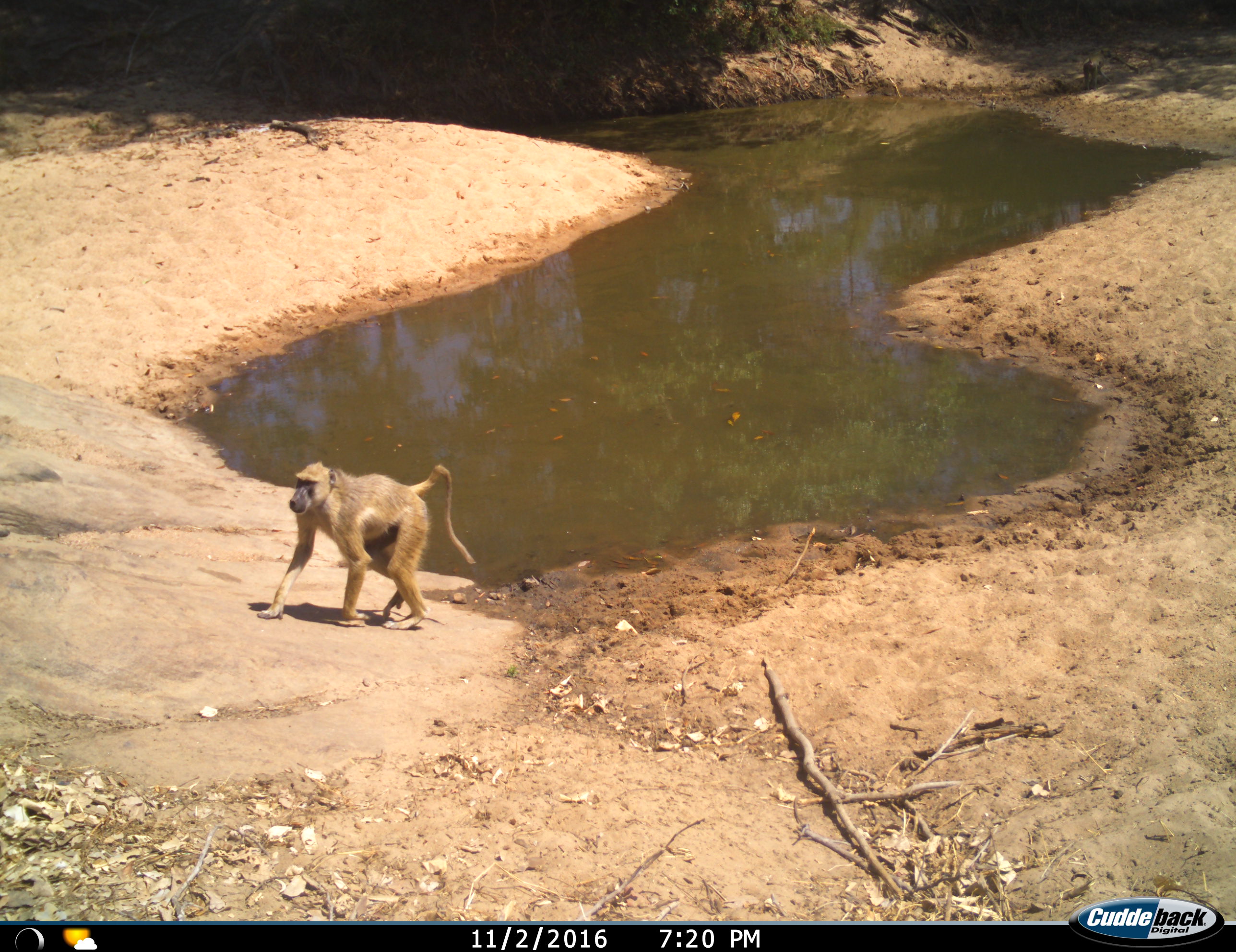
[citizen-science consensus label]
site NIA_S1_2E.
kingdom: Animalia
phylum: Chordata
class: Mammalia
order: Primates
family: Cercopithecidae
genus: Papio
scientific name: Papio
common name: baboon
Baboon (Papio), count 1. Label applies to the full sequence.